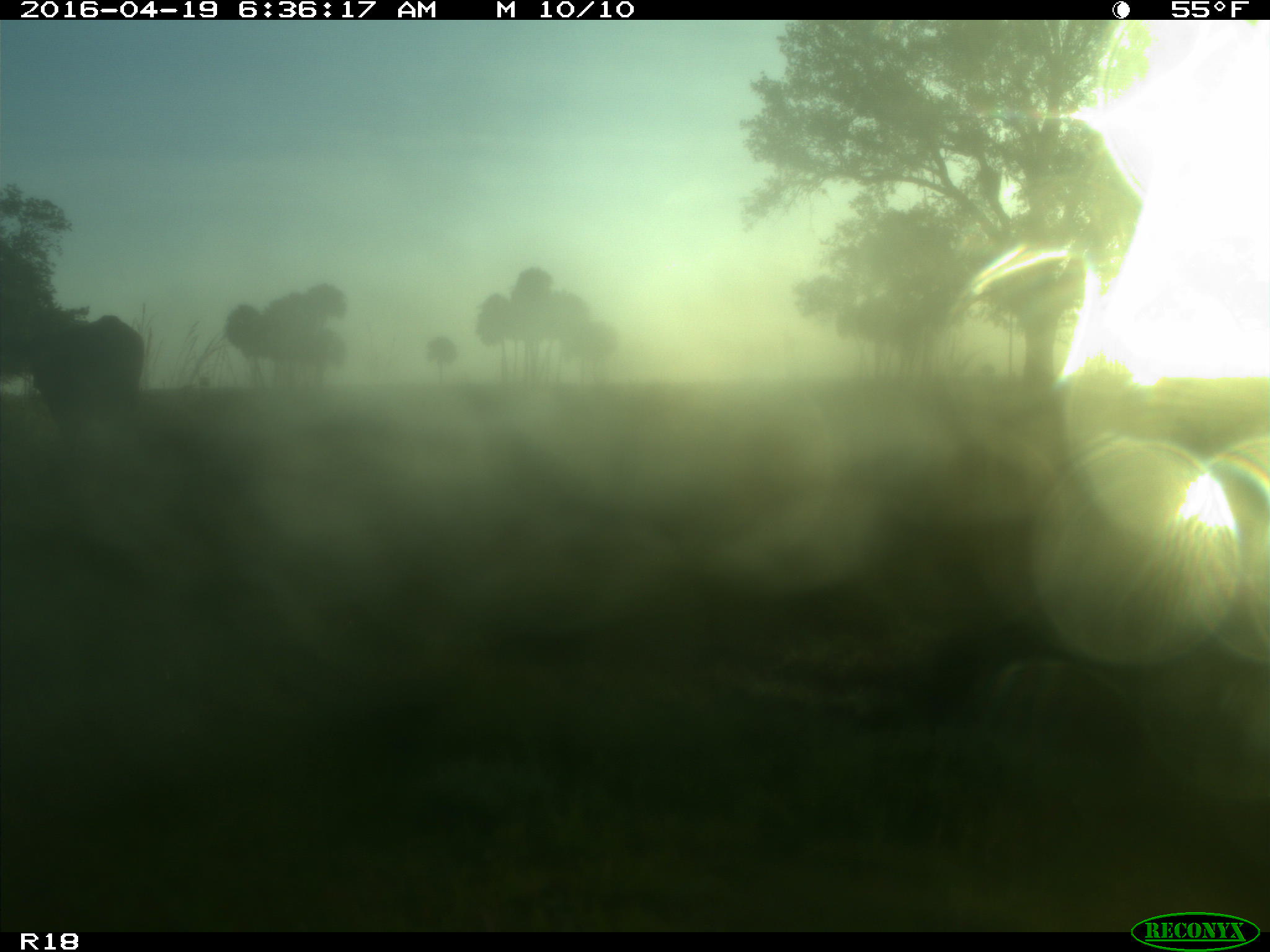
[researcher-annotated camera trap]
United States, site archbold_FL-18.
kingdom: Animalia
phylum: Chordata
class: Mammalia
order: Artiodactyla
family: Bovidae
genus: Bos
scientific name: Bos taurus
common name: domestic cow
Bos taurus (domestic cow).